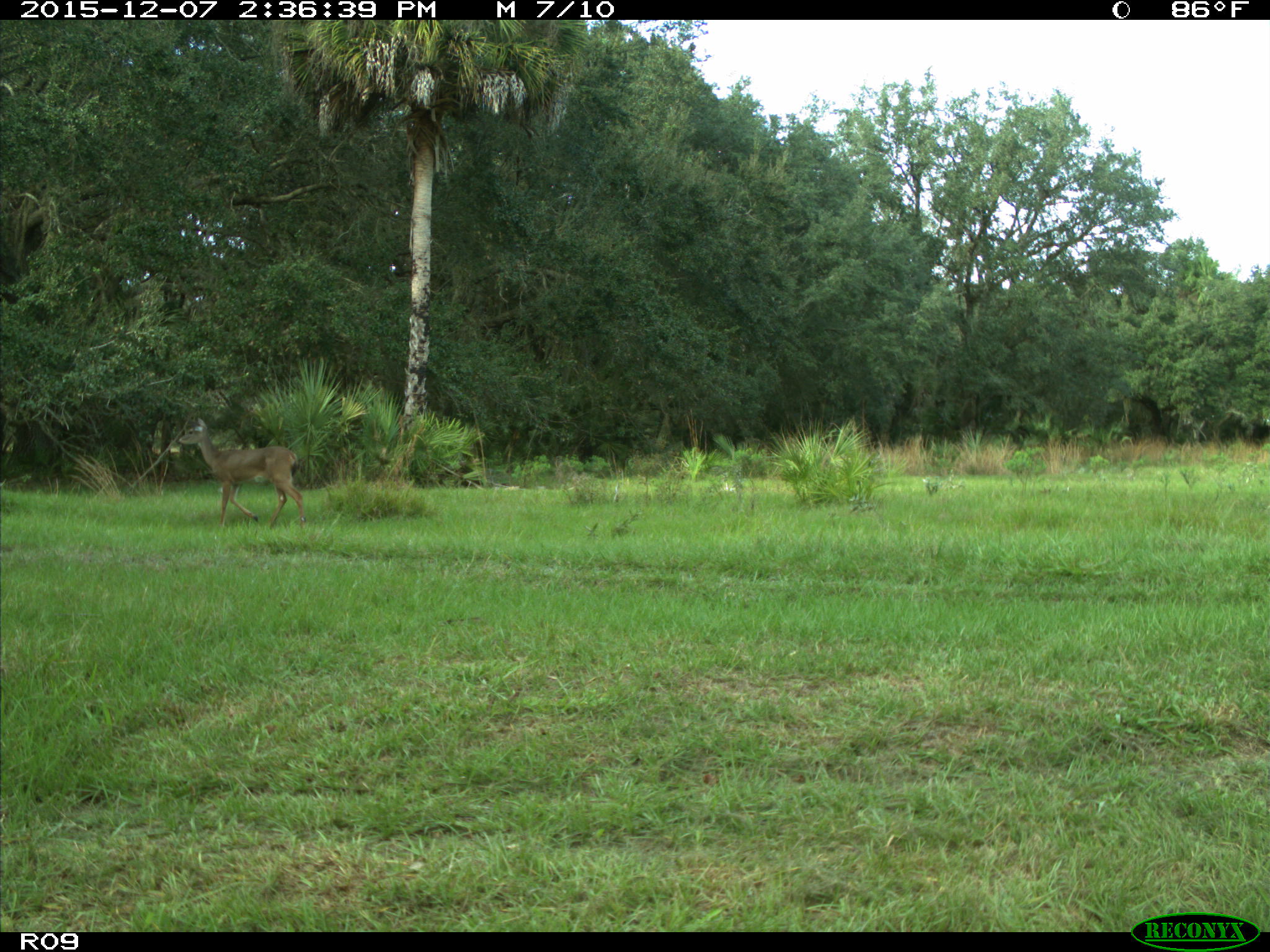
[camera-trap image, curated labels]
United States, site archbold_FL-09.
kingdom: Animalia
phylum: Chordata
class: Mammalia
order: Artiodactyla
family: Cervidae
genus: Odocoileus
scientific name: Odocoileus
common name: deer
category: unidentified deer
Unidentified deer (deer) (Odocoileus).